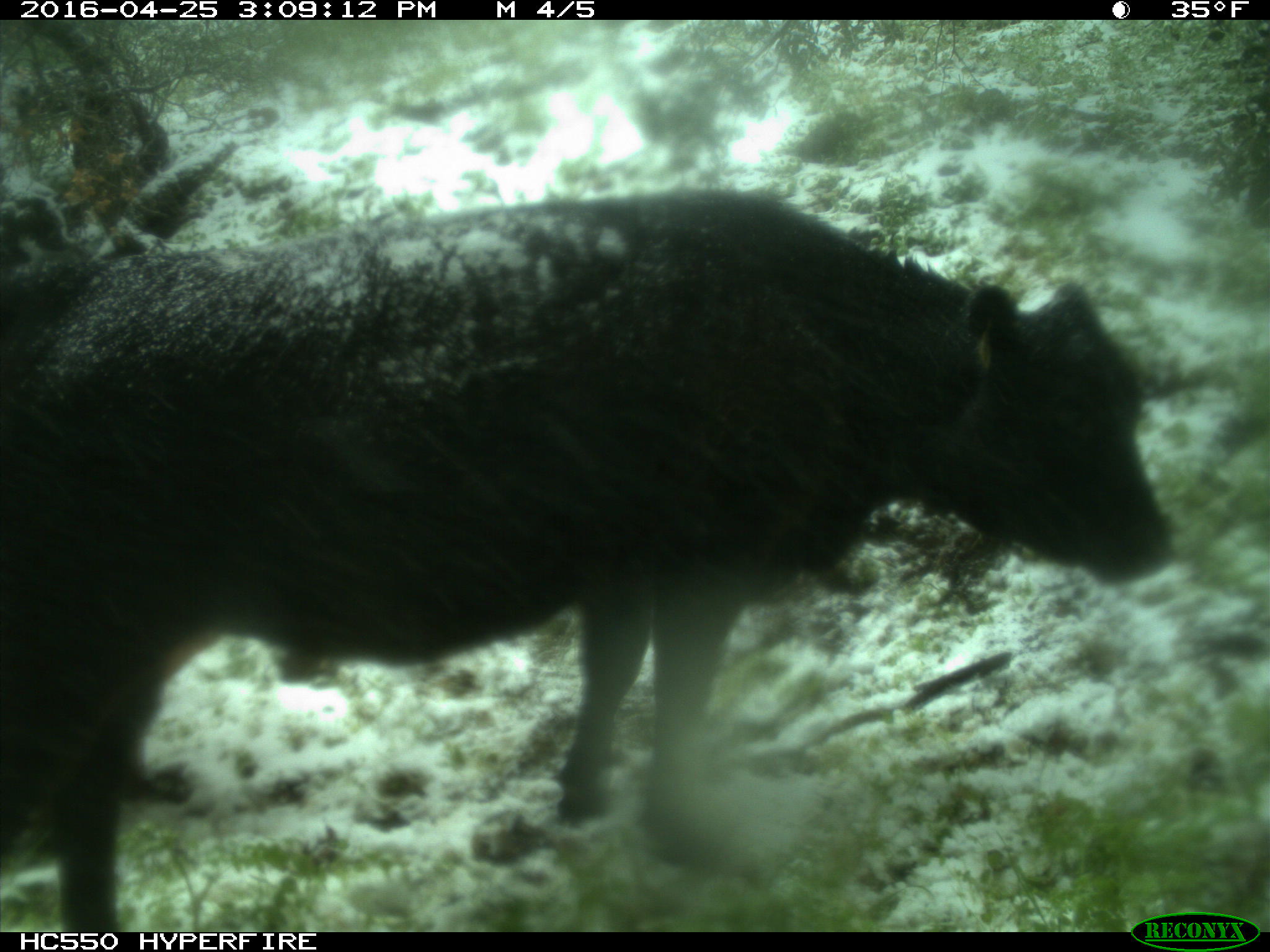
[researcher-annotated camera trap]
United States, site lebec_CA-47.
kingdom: Animalia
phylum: Chordata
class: Mammalia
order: Artiodactyla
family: Bovidae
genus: Bos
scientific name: Bos taurus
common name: domestic cow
Bos taurus (domestic cow).